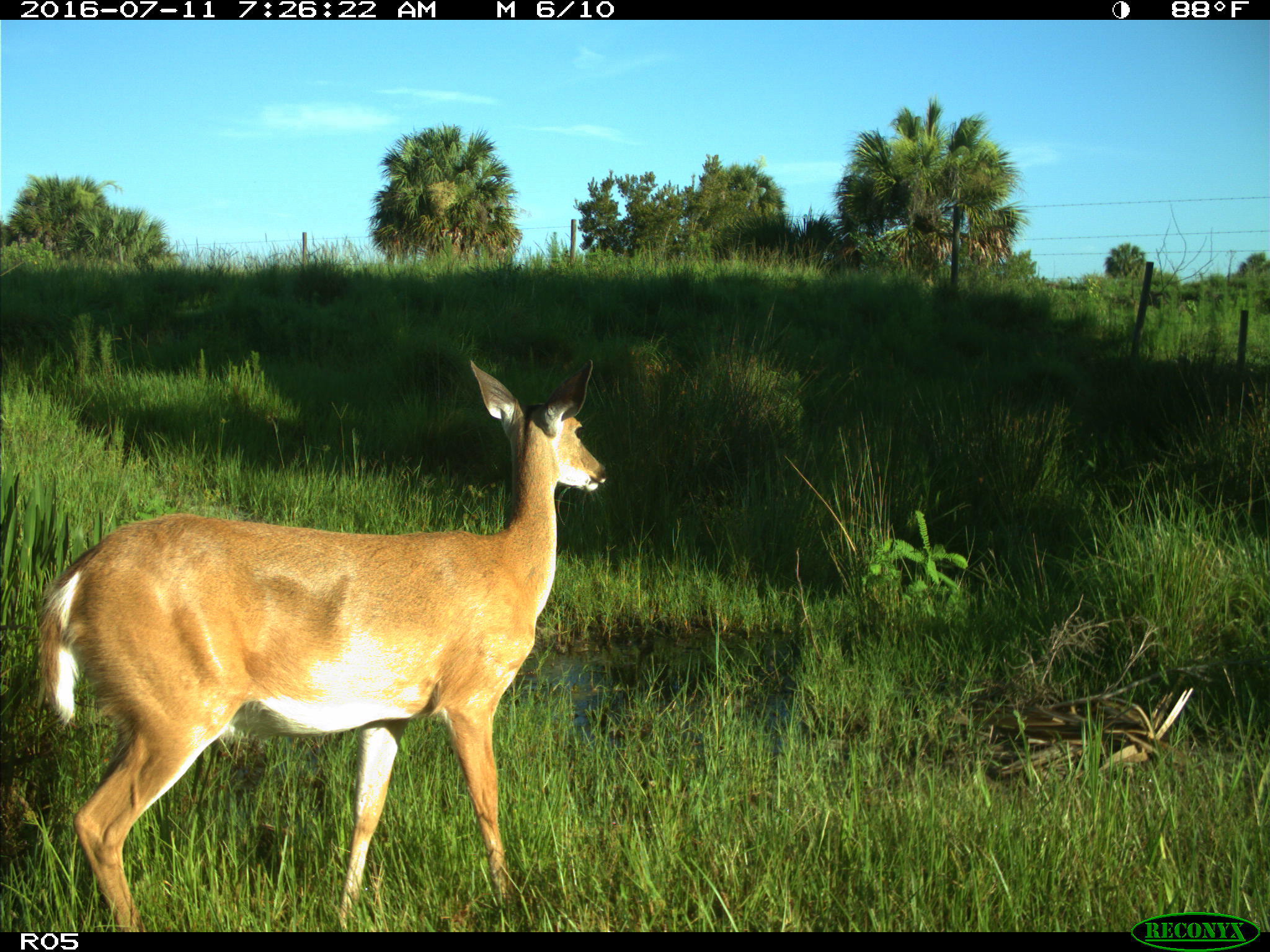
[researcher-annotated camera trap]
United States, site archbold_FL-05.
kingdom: Animalia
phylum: Chordata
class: Mammalia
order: Artiodactyla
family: Cervidae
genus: Odocoileus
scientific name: Odocoileus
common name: deer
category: unidentified deer